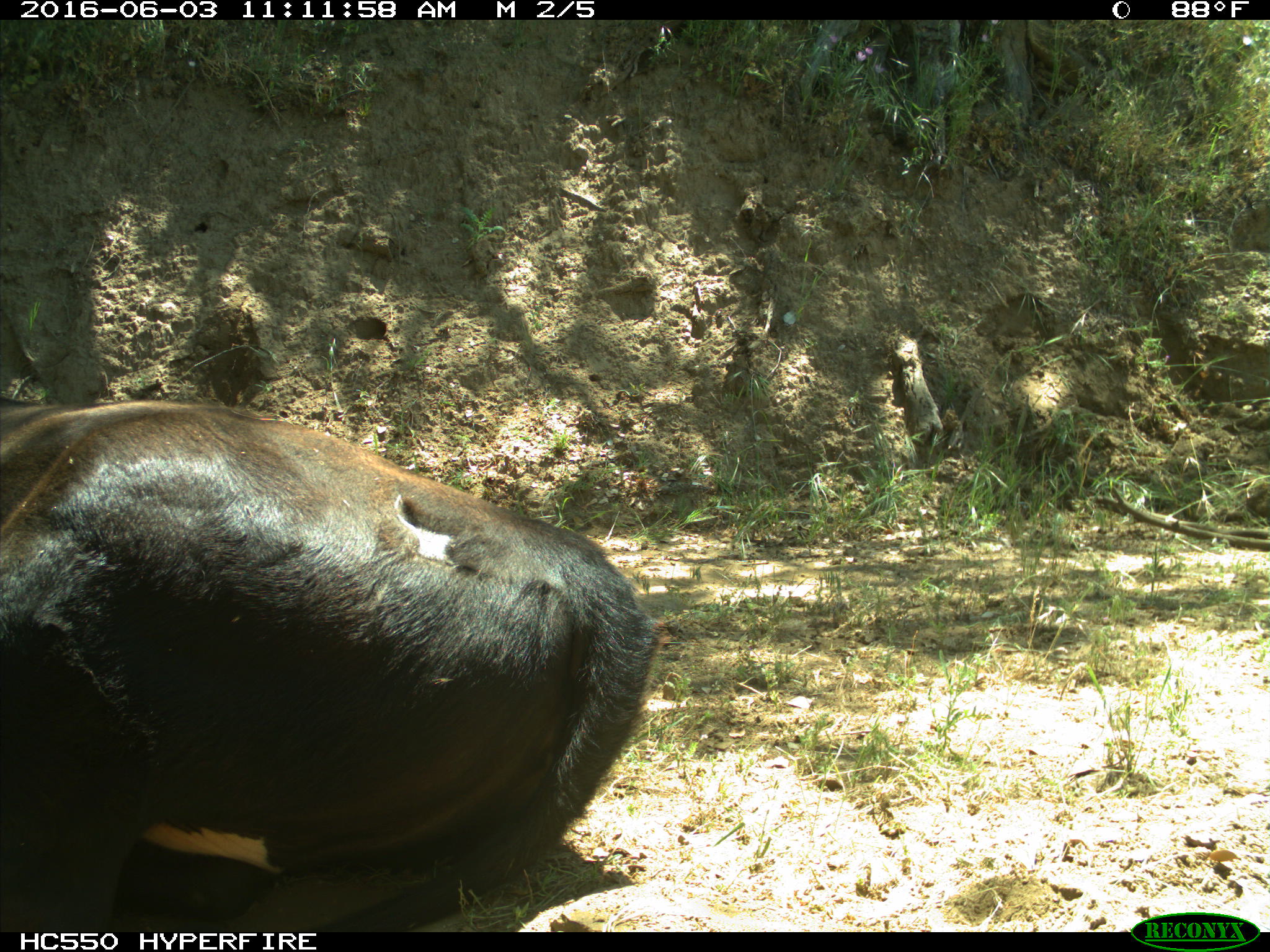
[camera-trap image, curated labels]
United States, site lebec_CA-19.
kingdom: Animalia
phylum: Chordata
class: Mammalia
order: Artiodactyla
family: Bovidae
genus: Bos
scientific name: Bos taurus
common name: domestic cow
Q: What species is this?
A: Bos taurus (domestic cow).